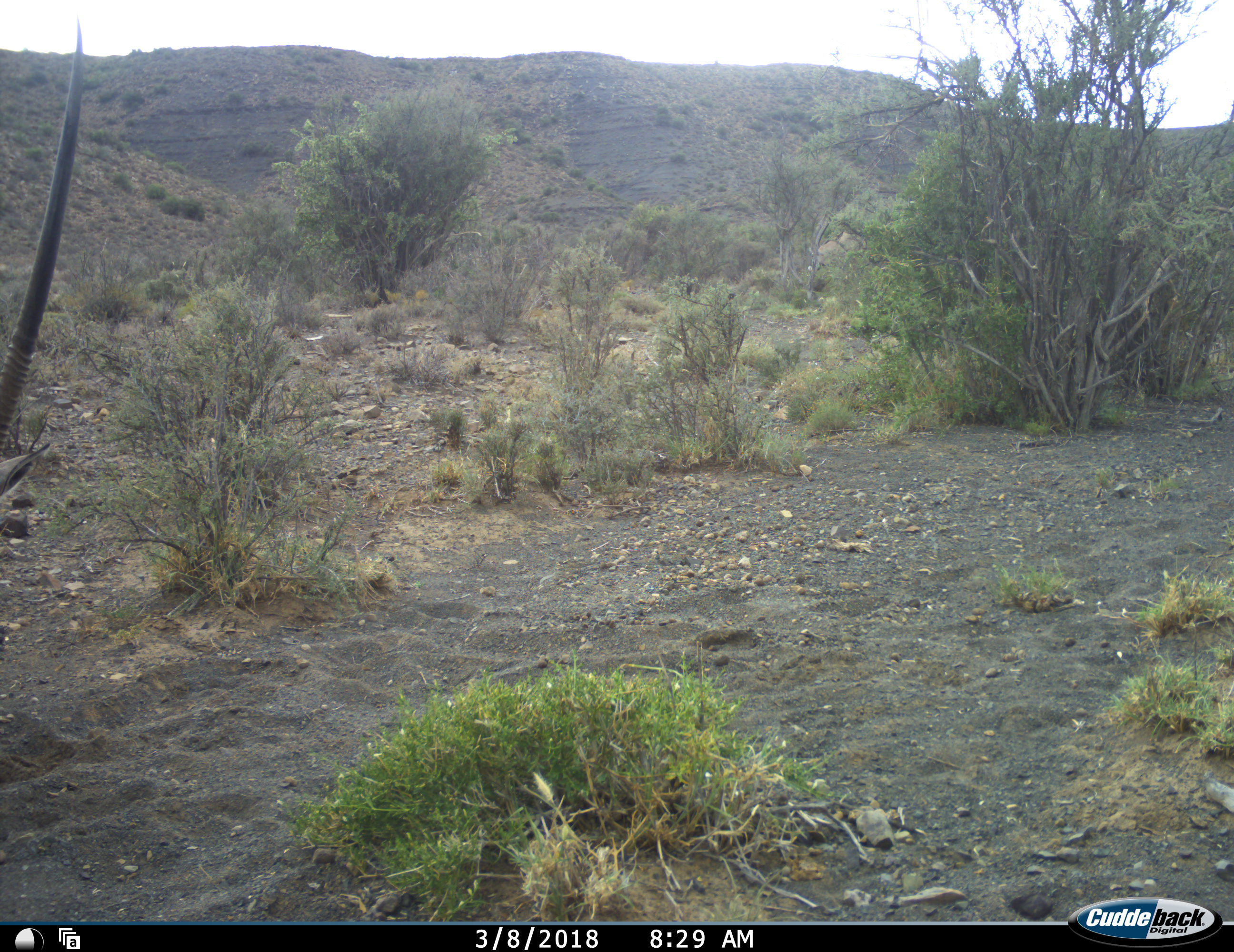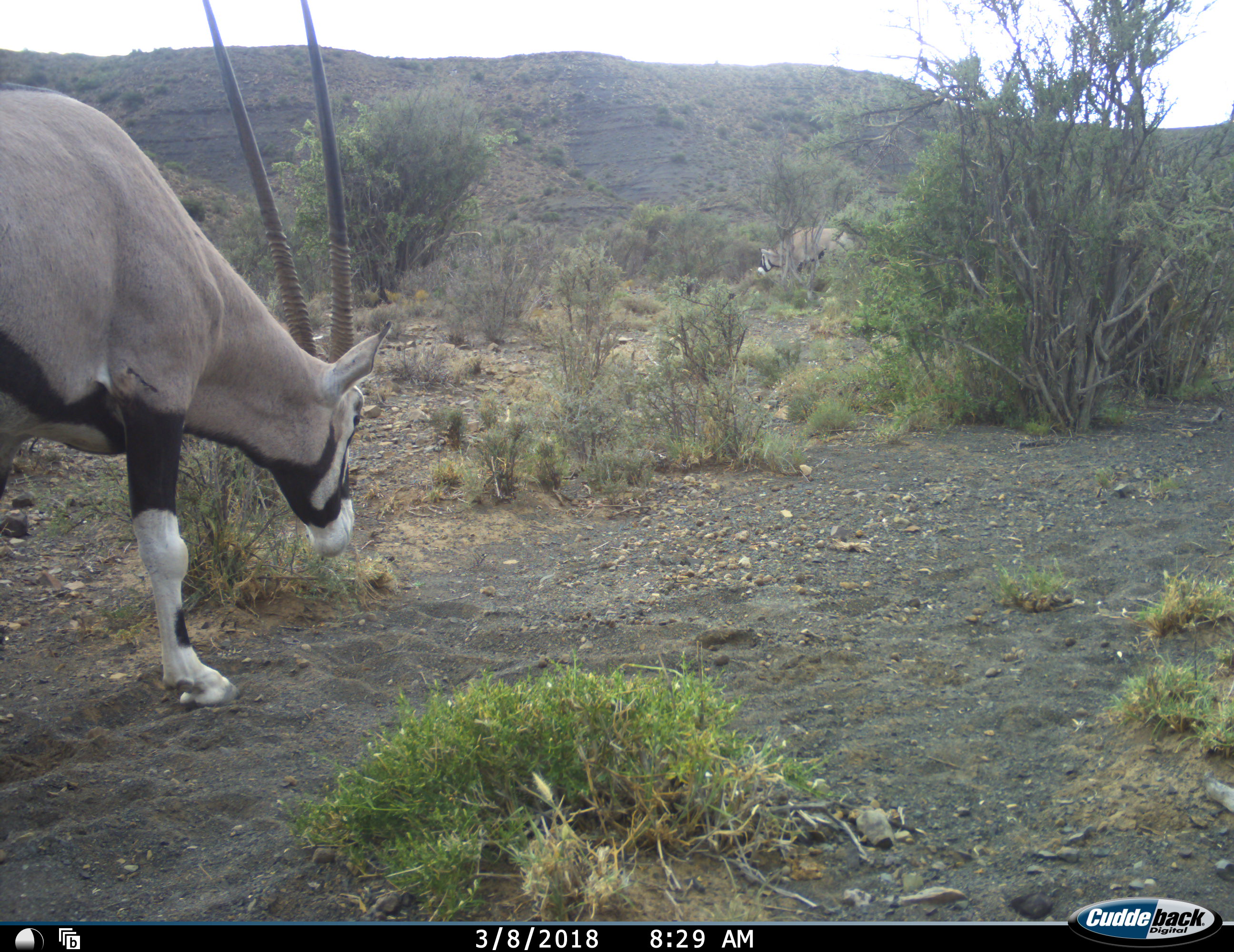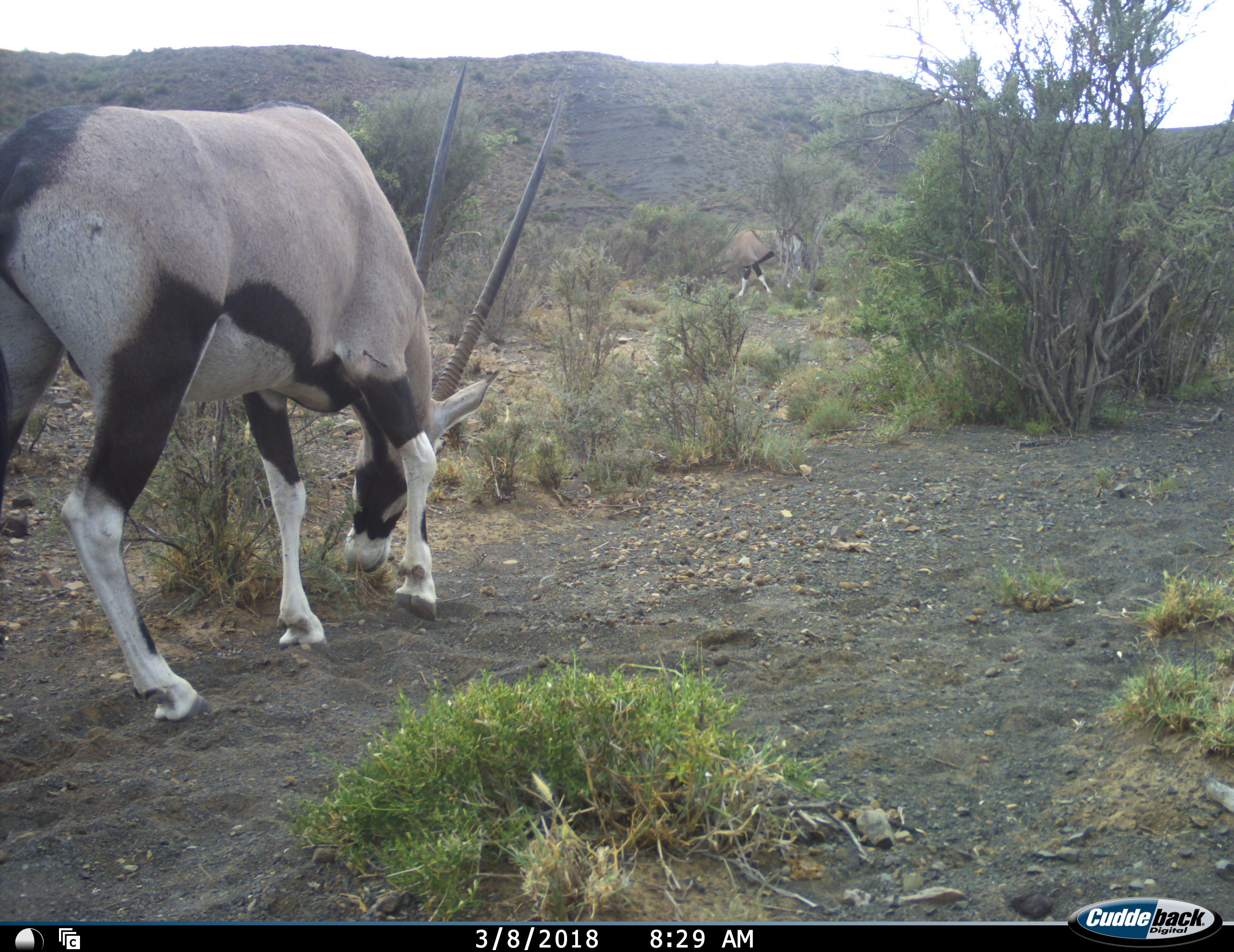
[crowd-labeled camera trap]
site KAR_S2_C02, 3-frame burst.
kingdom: Animalia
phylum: Chordata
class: Mammalia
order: Artiodactyla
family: Bovidae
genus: Oryx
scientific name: Oryx gazella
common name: gemsbok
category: oryx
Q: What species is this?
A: Oryx (gemsbok) (Oryx gazella).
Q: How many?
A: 2.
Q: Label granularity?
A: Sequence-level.